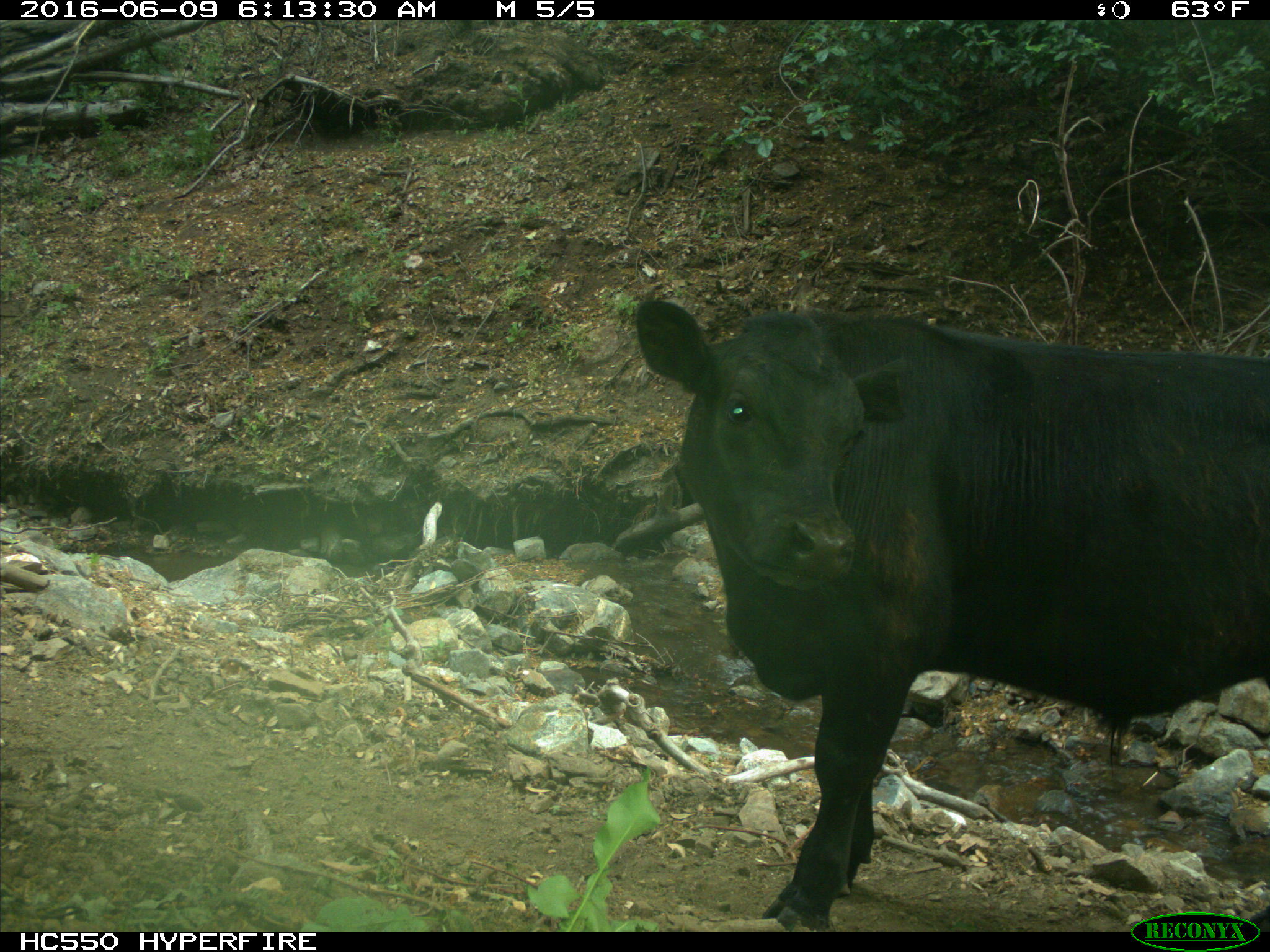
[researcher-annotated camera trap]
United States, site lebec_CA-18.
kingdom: Animalia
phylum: Chordata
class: Mammalia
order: Artiodactyla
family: Bovidae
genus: Bos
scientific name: Bos taurus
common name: domestic cow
Bos taurus (domestic cow).